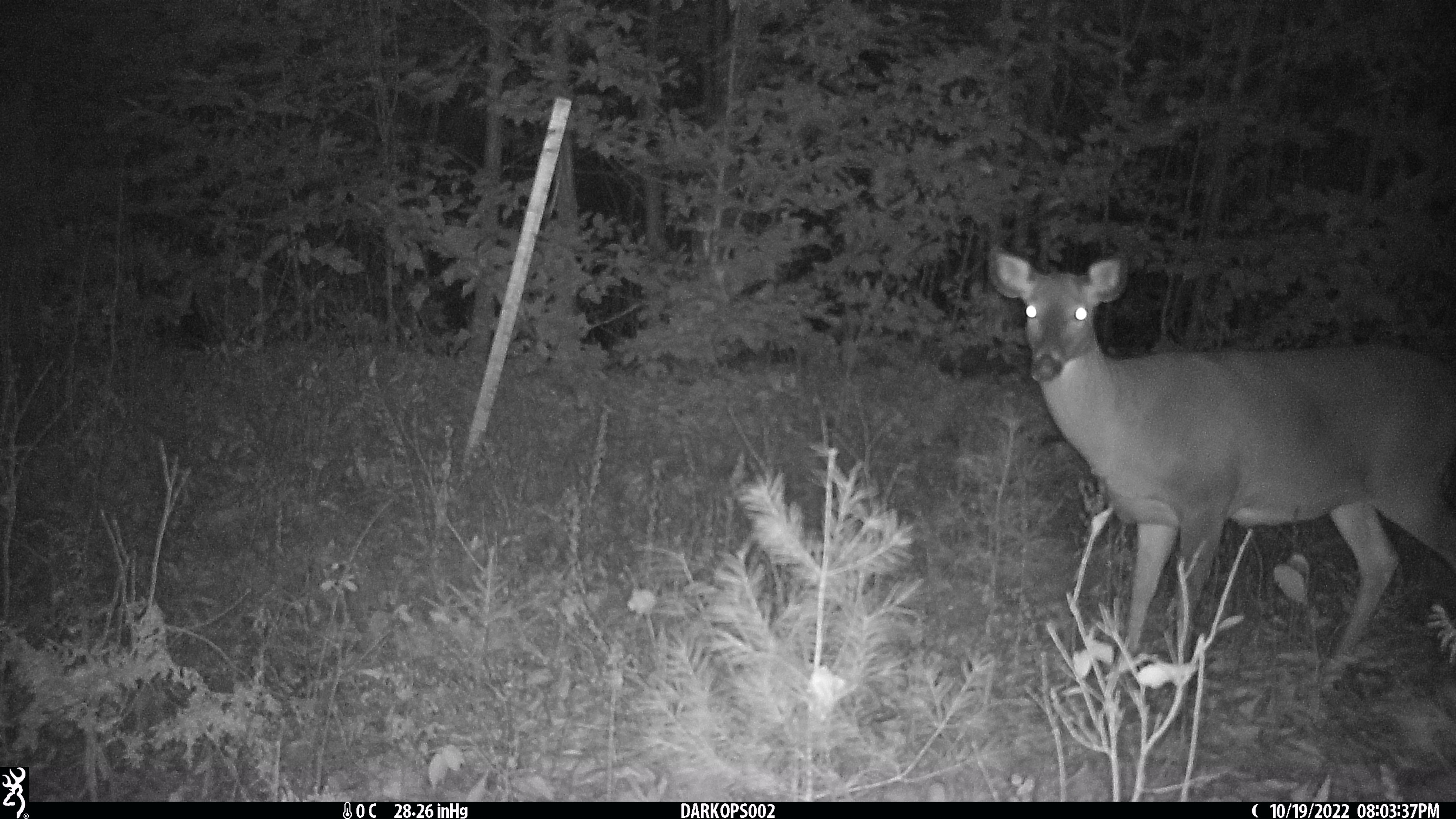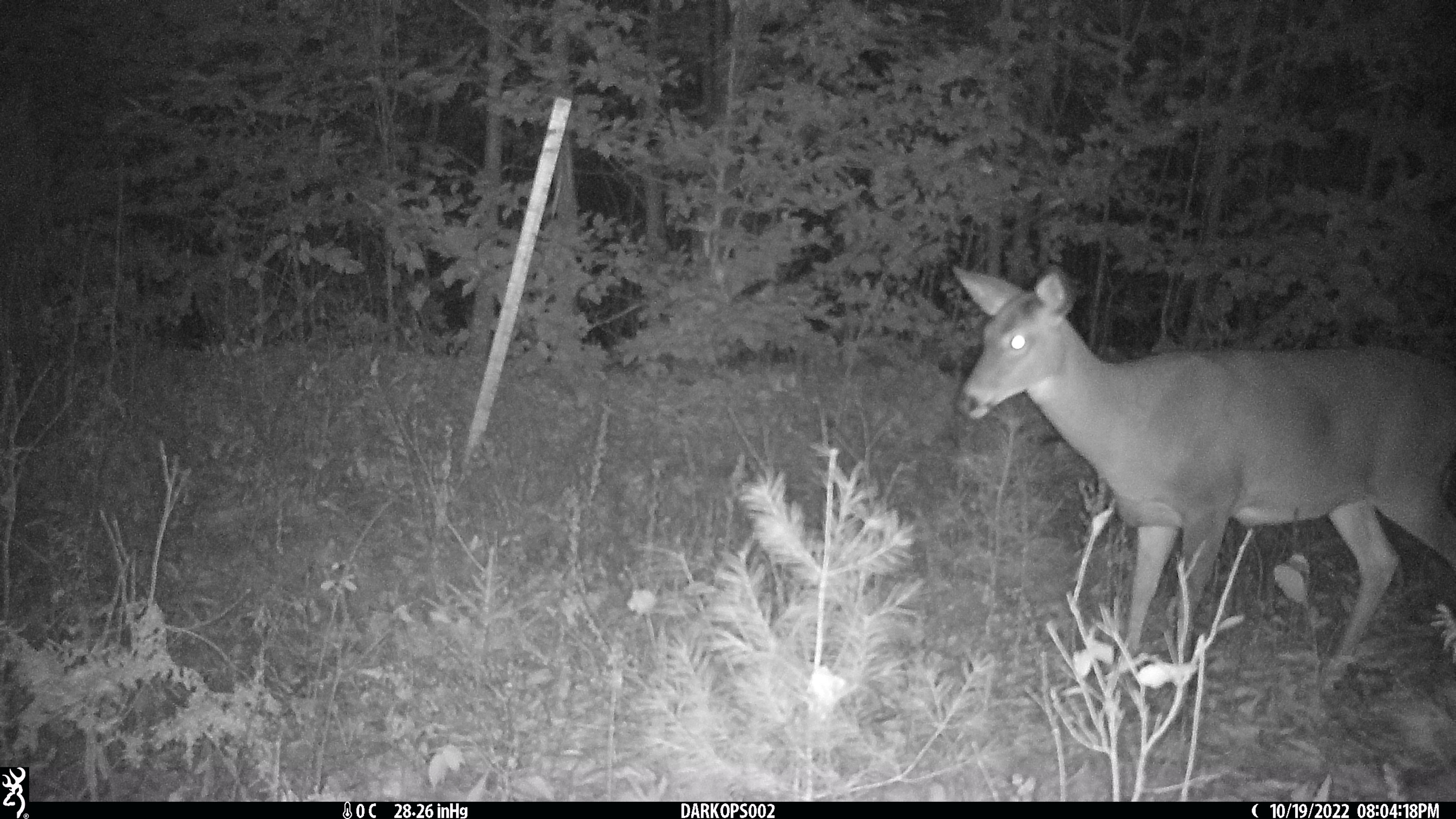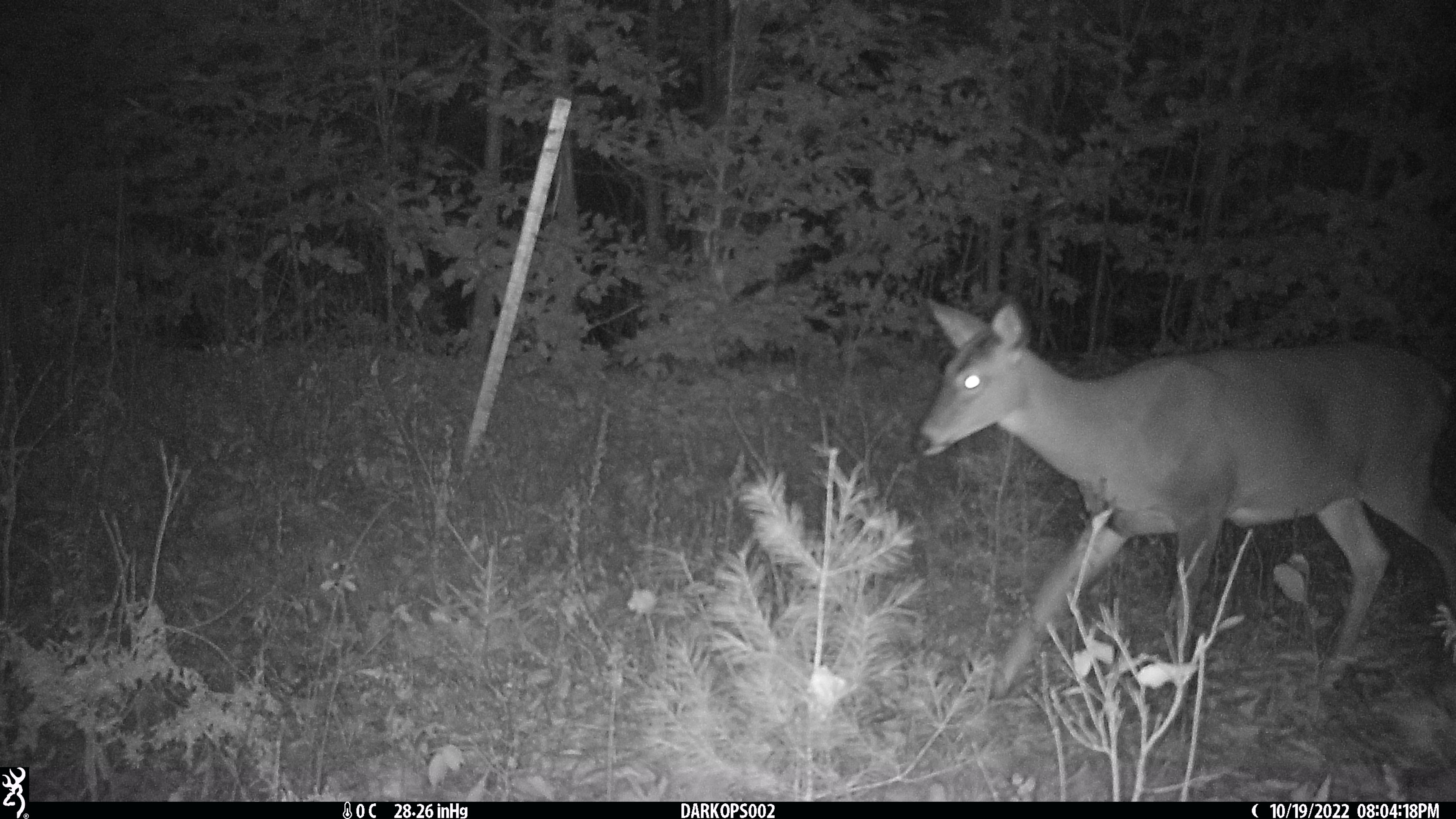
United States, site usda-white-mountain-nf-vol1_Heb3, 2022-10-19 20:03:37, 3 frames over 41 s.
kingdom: Animalia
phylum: Chordata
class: Mammalia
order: Artiodactyla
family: Cervidae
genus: Odocoileus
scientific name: Odocoileus virginianus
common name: white-tailed deer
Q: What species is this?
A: White-tailed deer (Odocoileus virginianus).